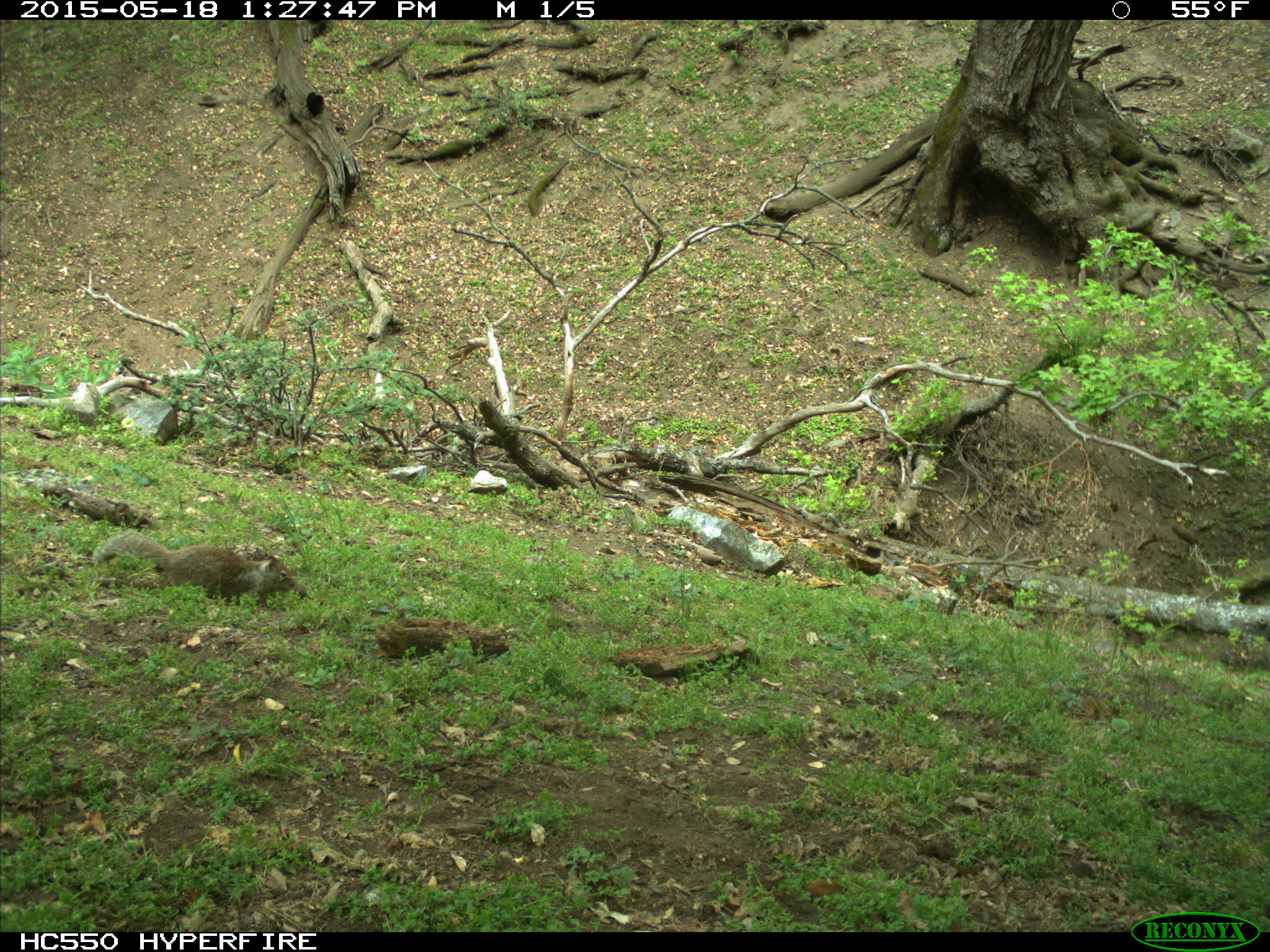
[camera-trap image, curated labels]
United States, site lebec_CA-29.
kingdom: Animalia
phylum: Chordata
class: Mammalia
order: Rodentia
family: Sciuridae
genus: Otospermophilus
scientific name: Otospermophilus beecheyi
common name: california ground squirrel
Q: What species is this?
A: Otospermophilus beecheyi (california ground squirrel).